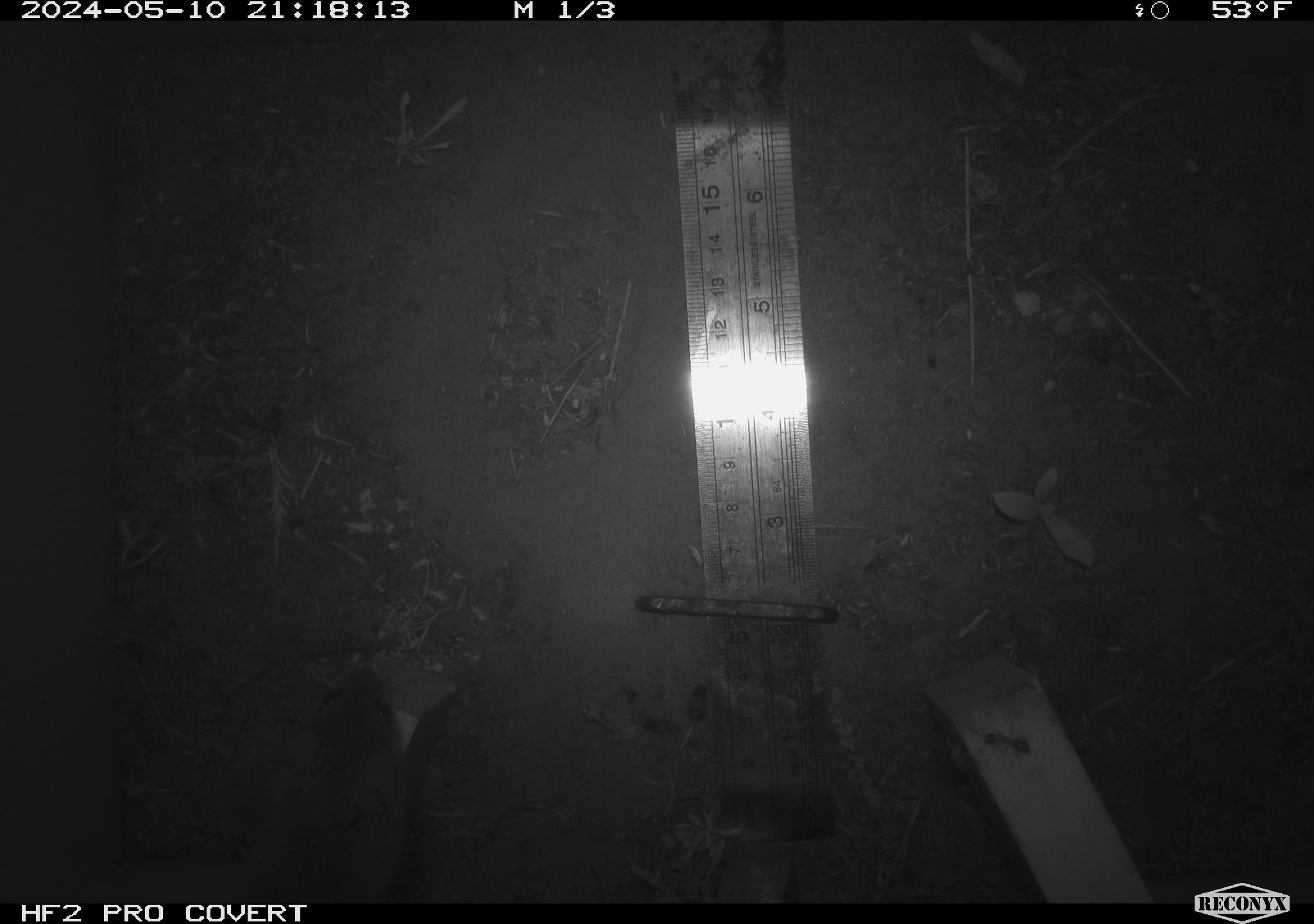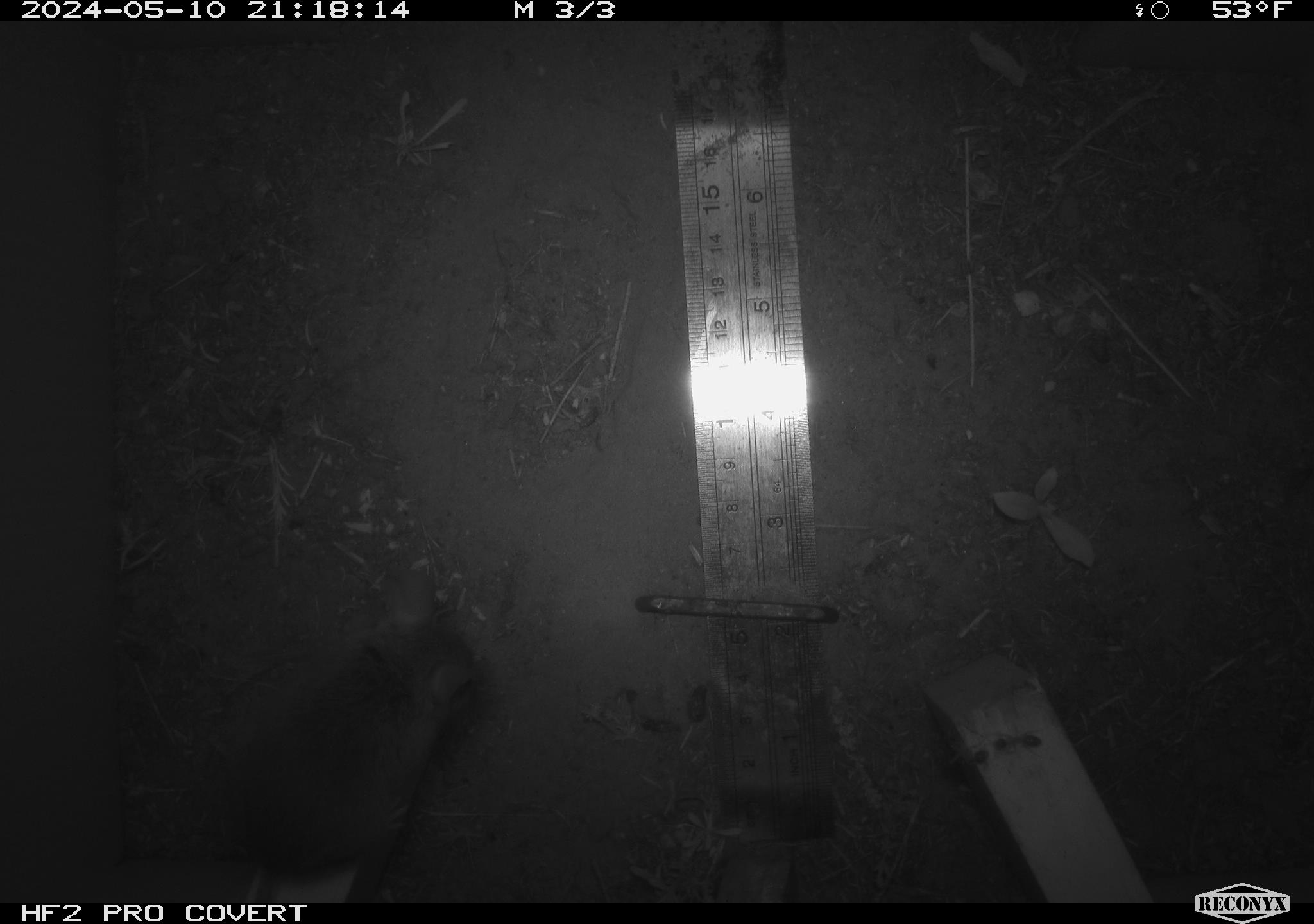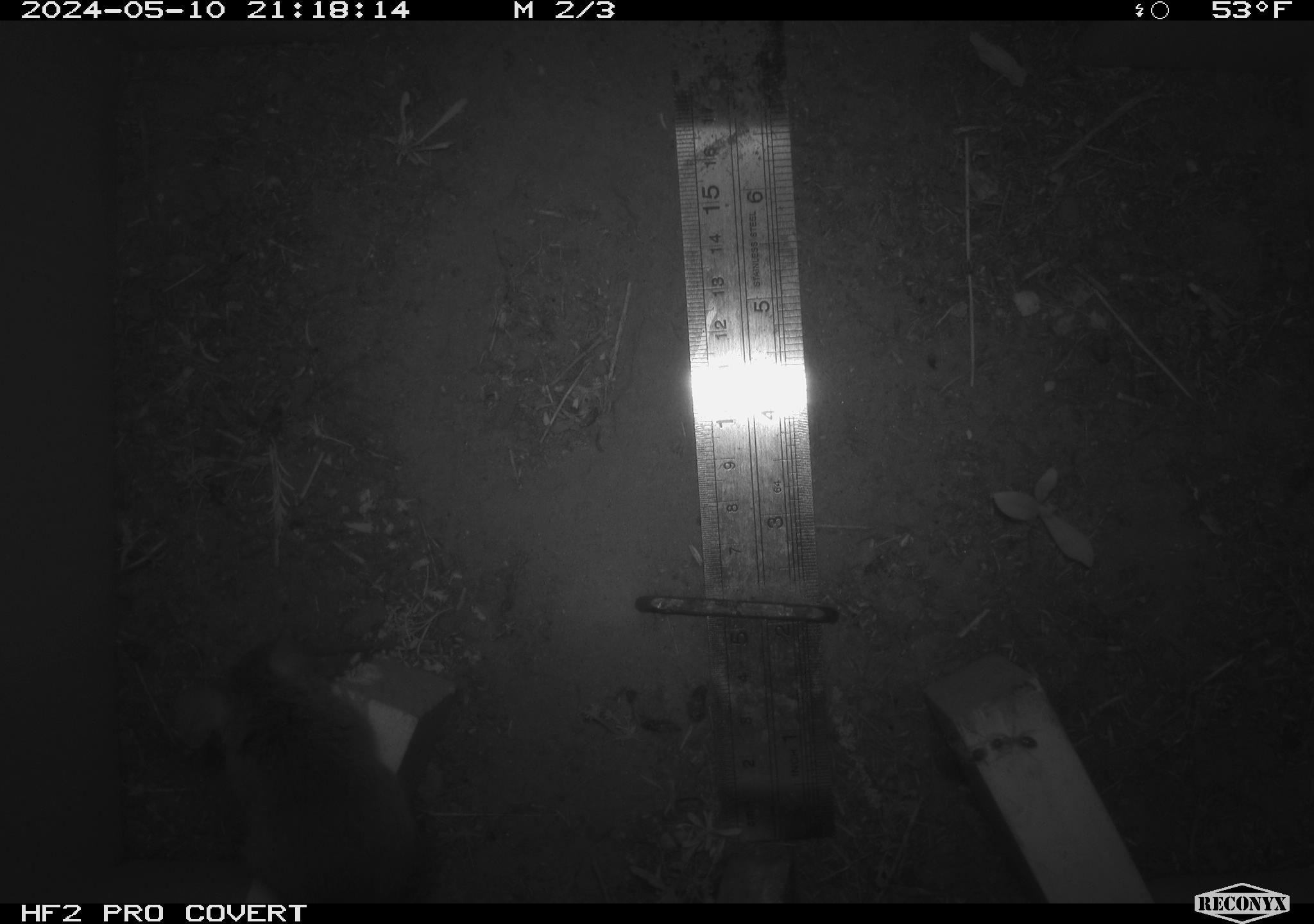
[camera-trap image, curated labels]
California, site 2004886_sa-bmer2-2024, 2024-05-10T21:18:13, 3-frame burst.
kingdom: Animalia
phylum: Chordata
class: Mammalia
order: Rodentia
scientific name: Rodentia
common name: mouse species